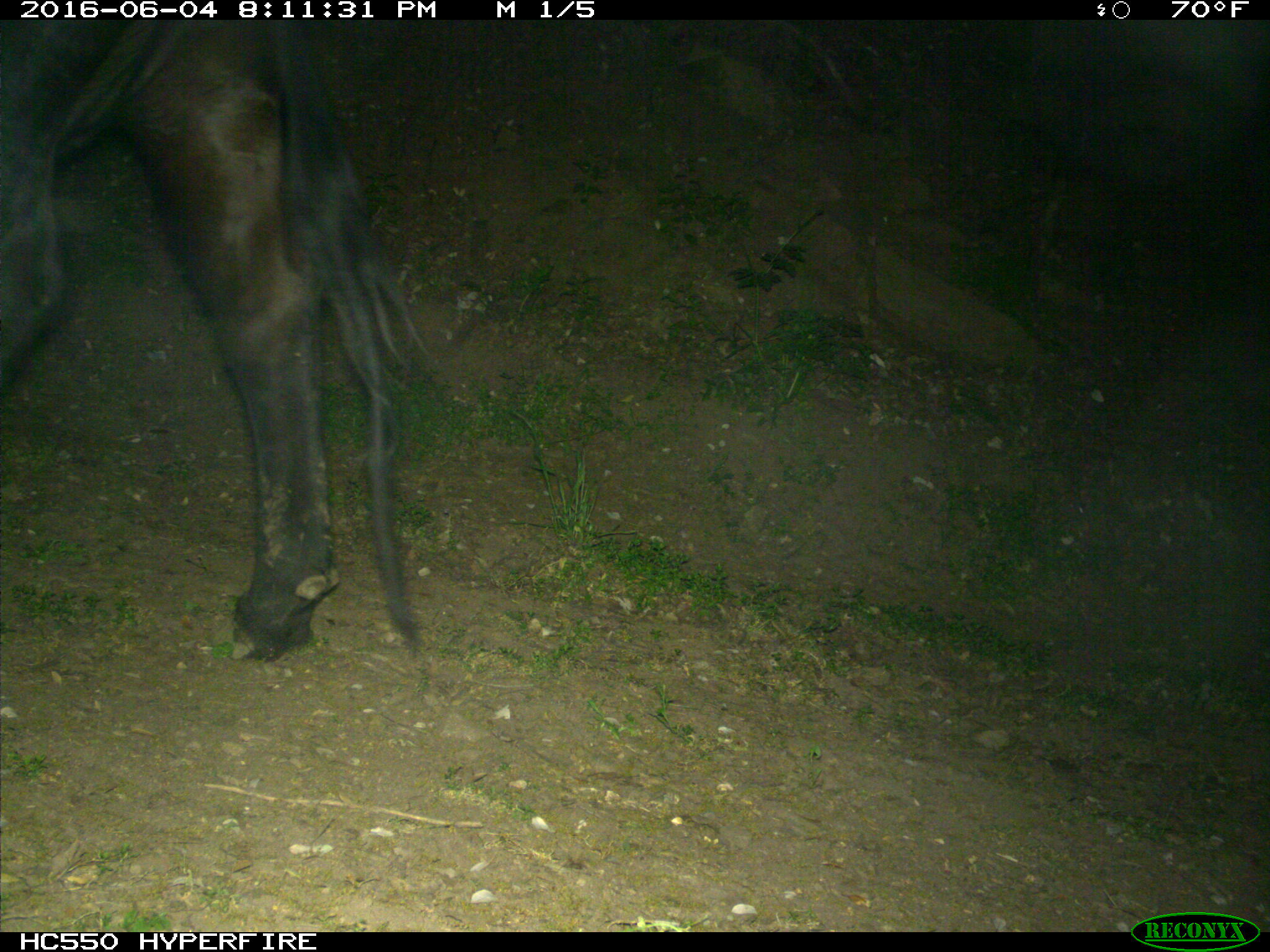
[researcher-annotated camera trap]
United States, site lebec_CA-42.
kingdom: Animalia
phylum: Chordata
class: Mammalia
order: Artiodactyla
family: Bovidae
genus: Bos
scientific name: Bos taurus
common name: domestic cow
Bos taurus (domestic cow).